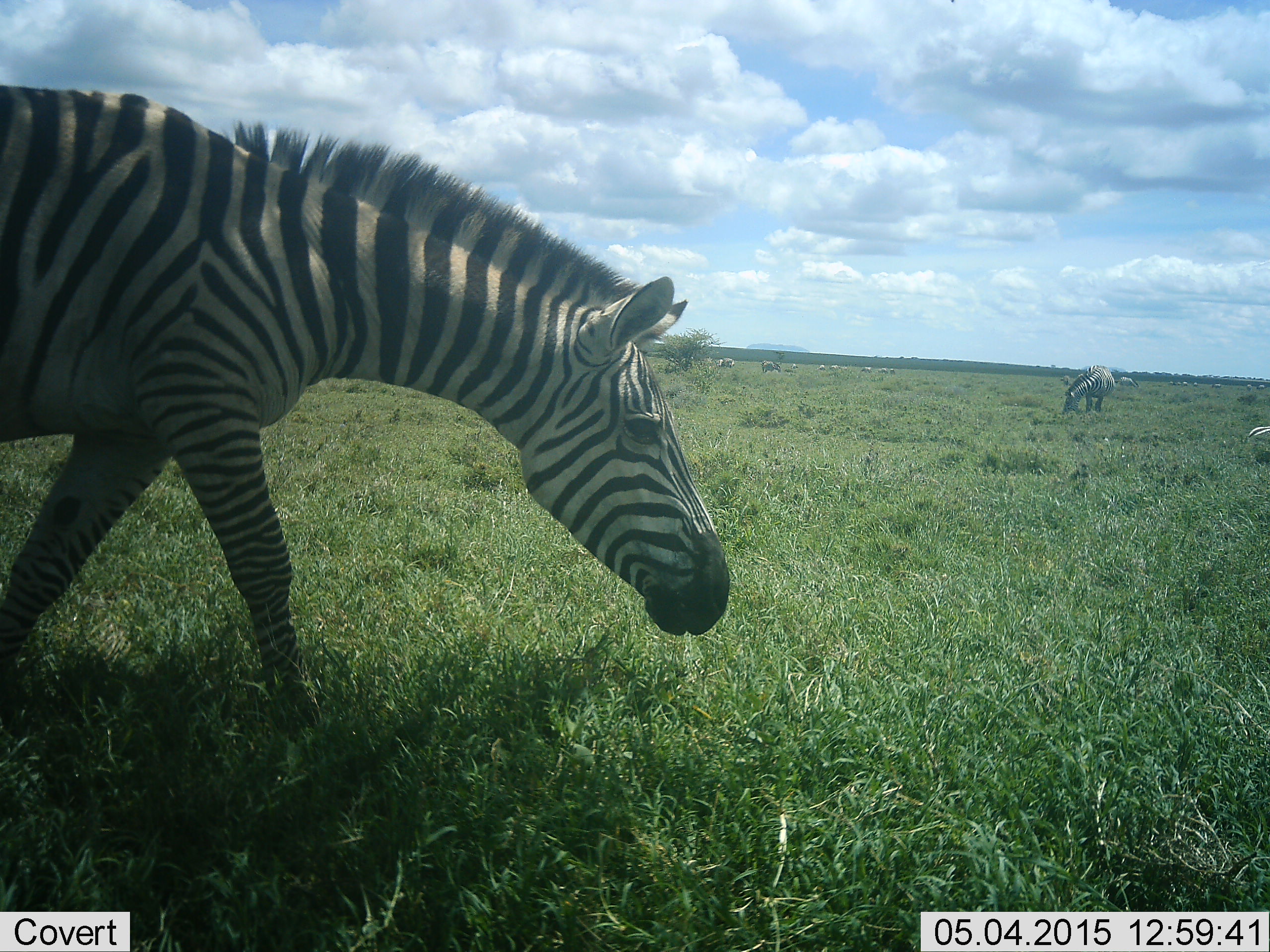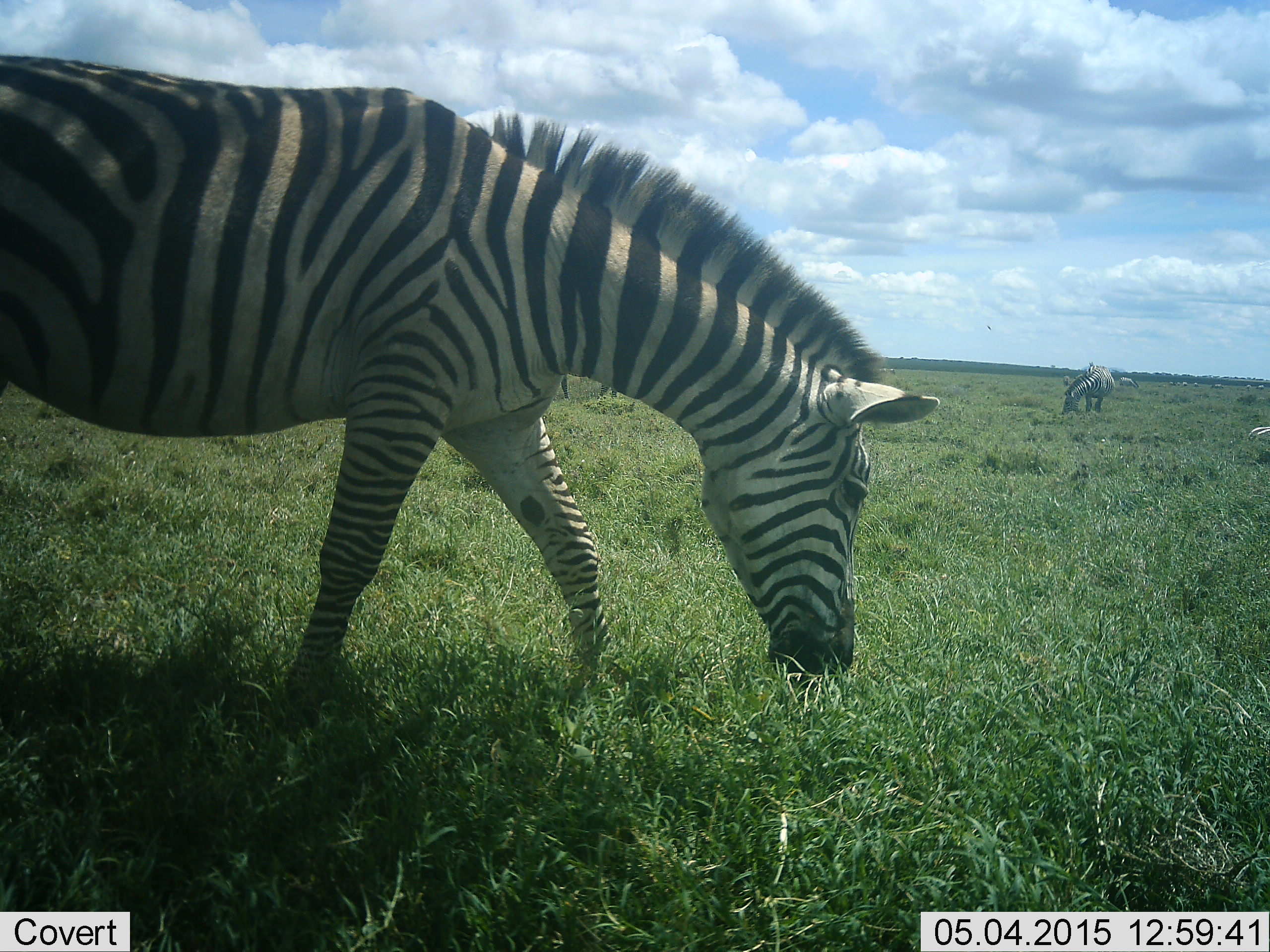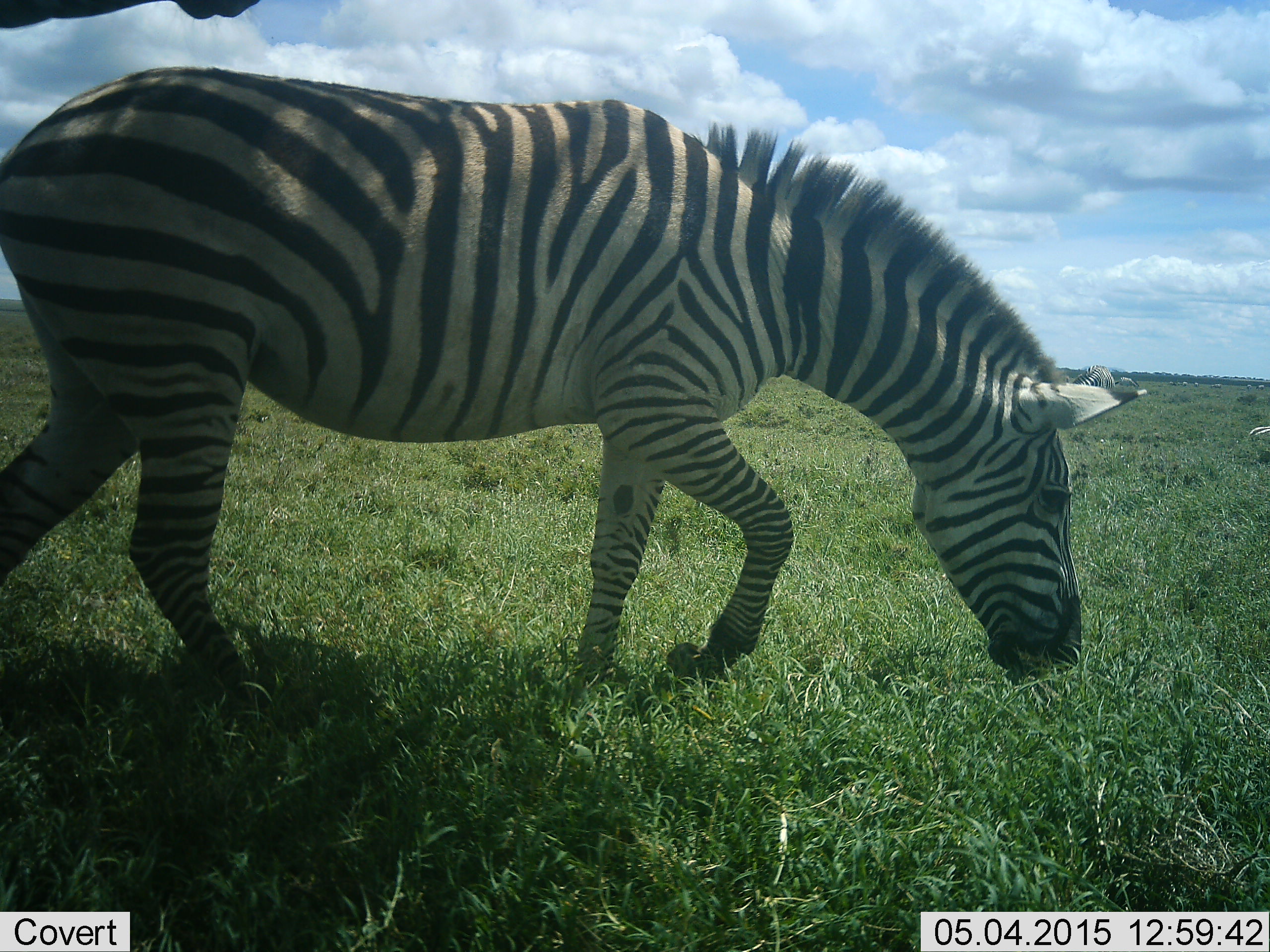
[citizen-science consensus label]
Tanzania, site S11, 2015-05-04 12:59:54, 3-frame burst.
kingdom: Animalia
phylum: Chordata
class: Mammalia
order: Perissodactyla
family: Equidae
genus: Equus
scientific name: Equus quagga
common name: plains zebra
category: zebra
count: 3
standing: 40%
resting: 0%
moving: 40%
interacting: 0%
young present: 0%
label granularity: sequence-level